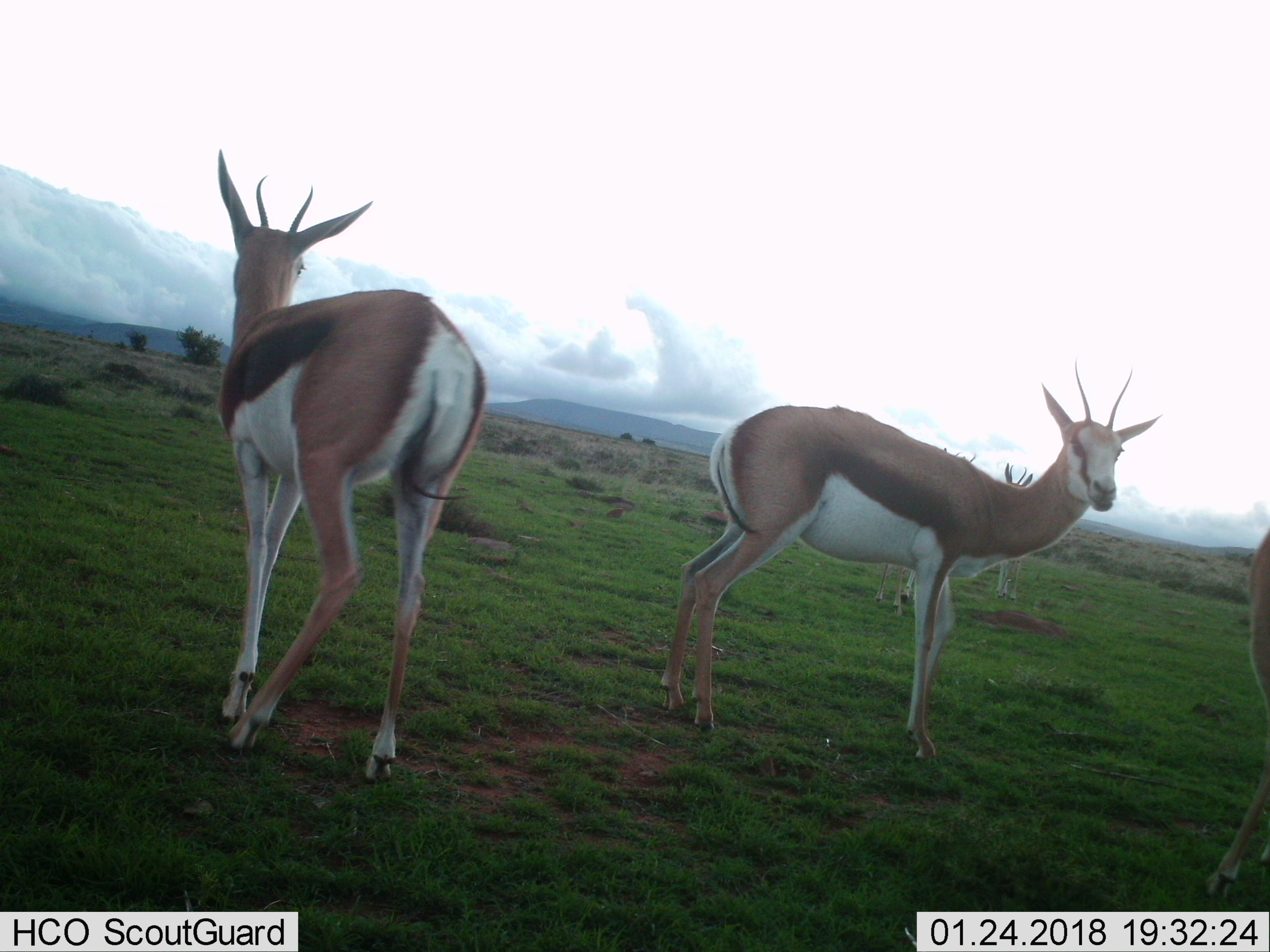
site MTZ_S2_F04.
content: unidentified animal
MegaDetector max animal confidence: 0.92